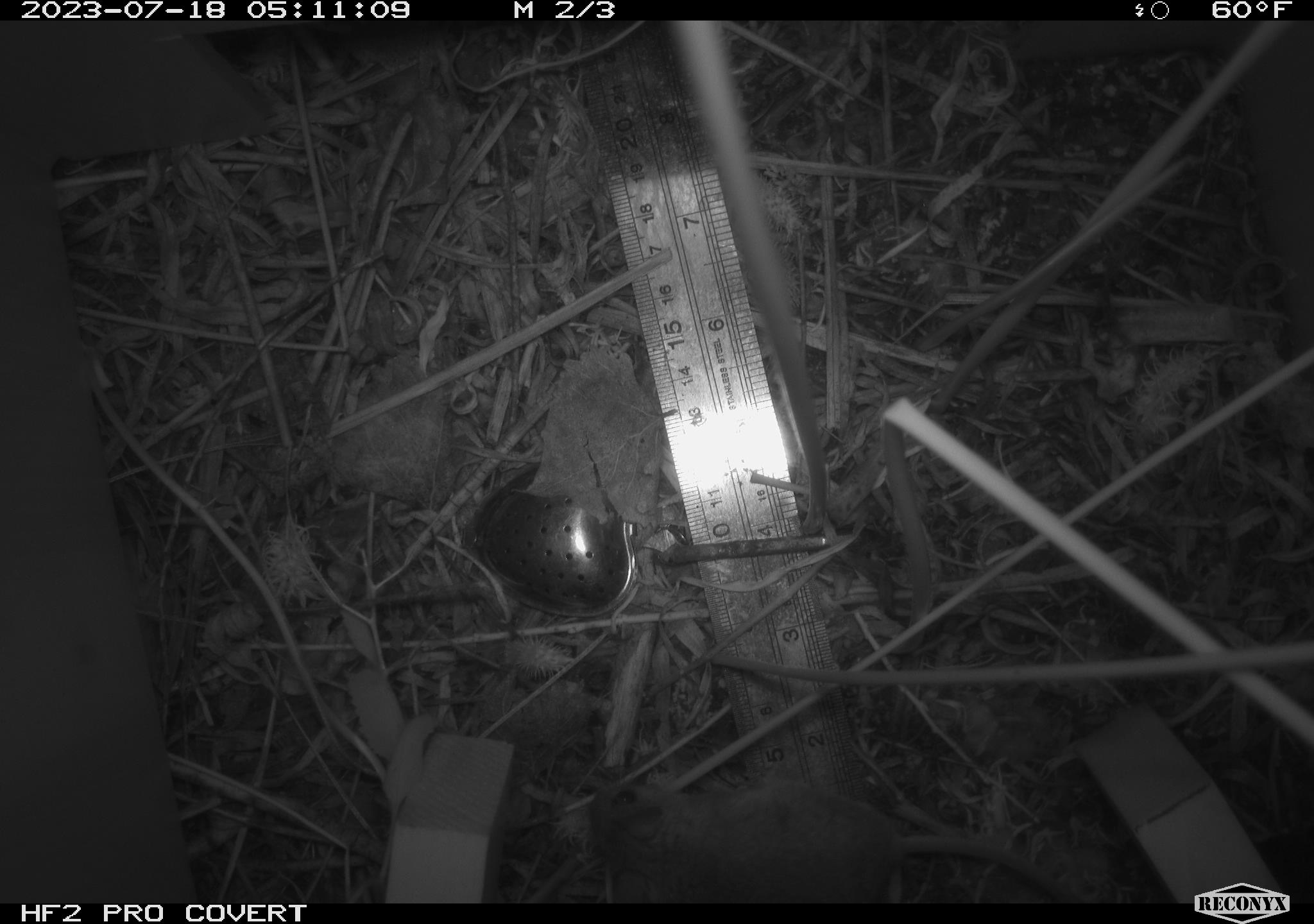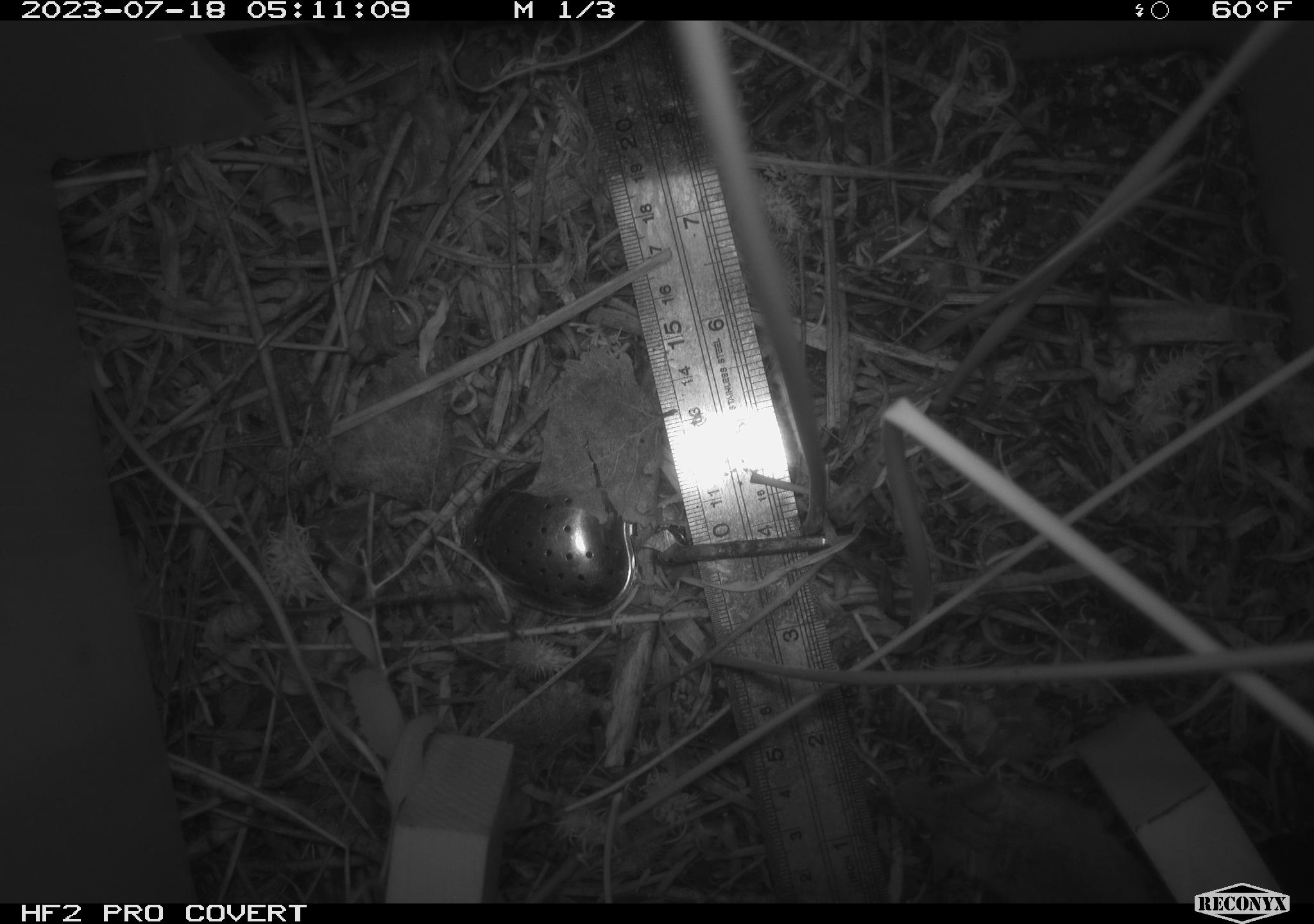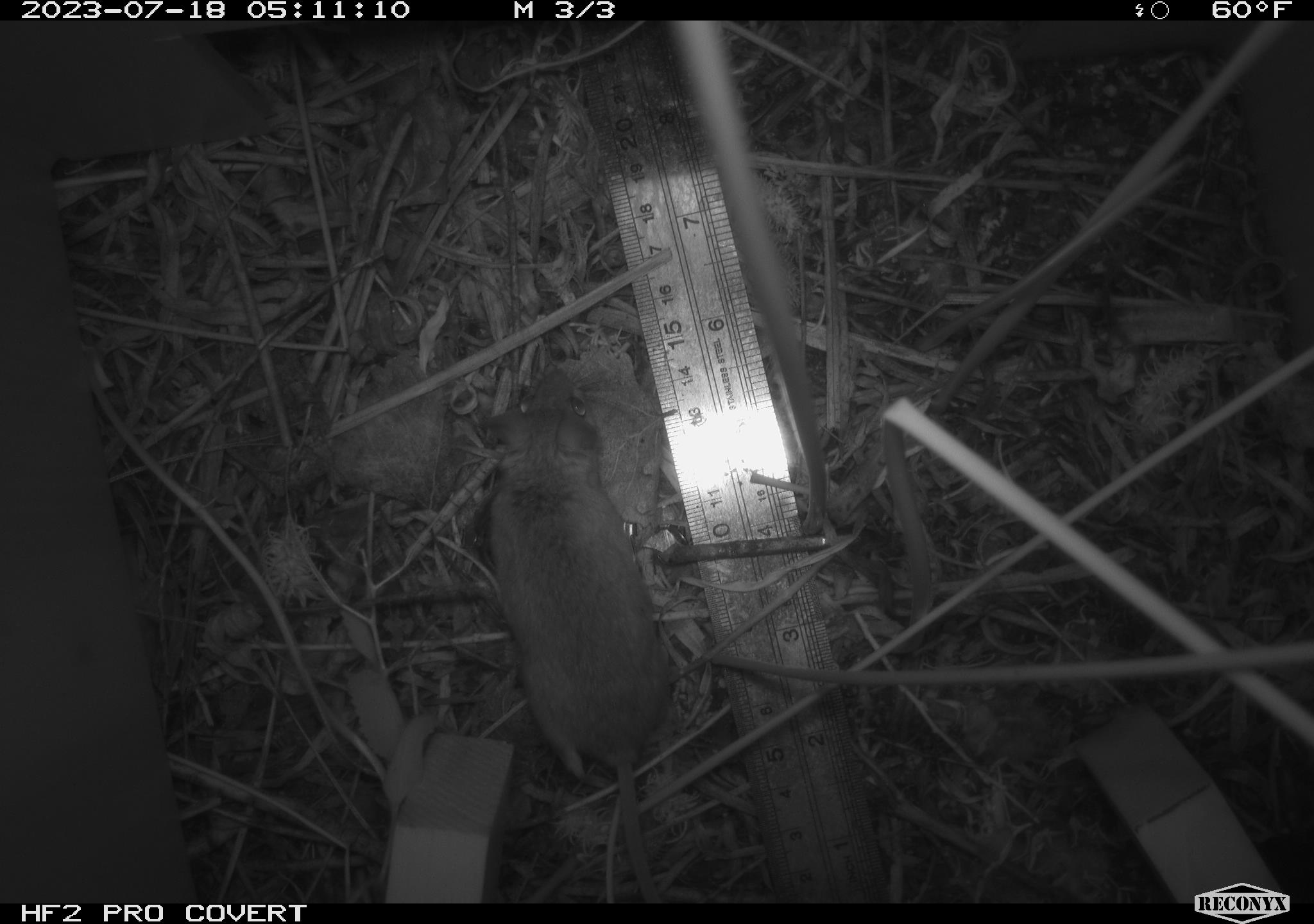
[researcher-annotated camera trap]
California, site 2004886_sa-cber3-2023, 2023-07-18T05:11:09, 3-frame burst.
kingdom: Animalia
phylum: Chordata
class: Mammalia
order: Rodentia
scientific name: Rodentia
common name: mouse species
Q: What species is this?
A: Mouse species (Rodentia).